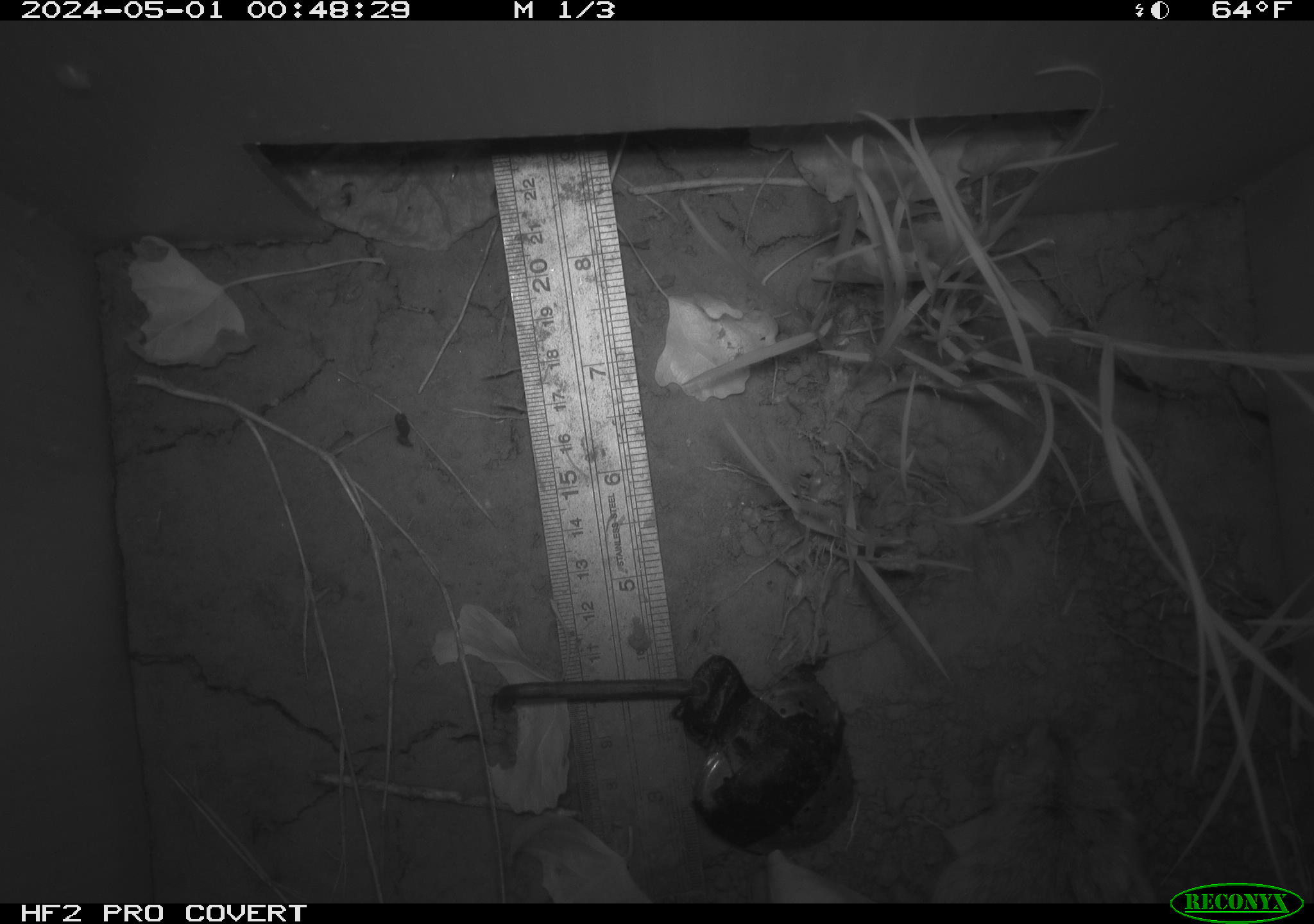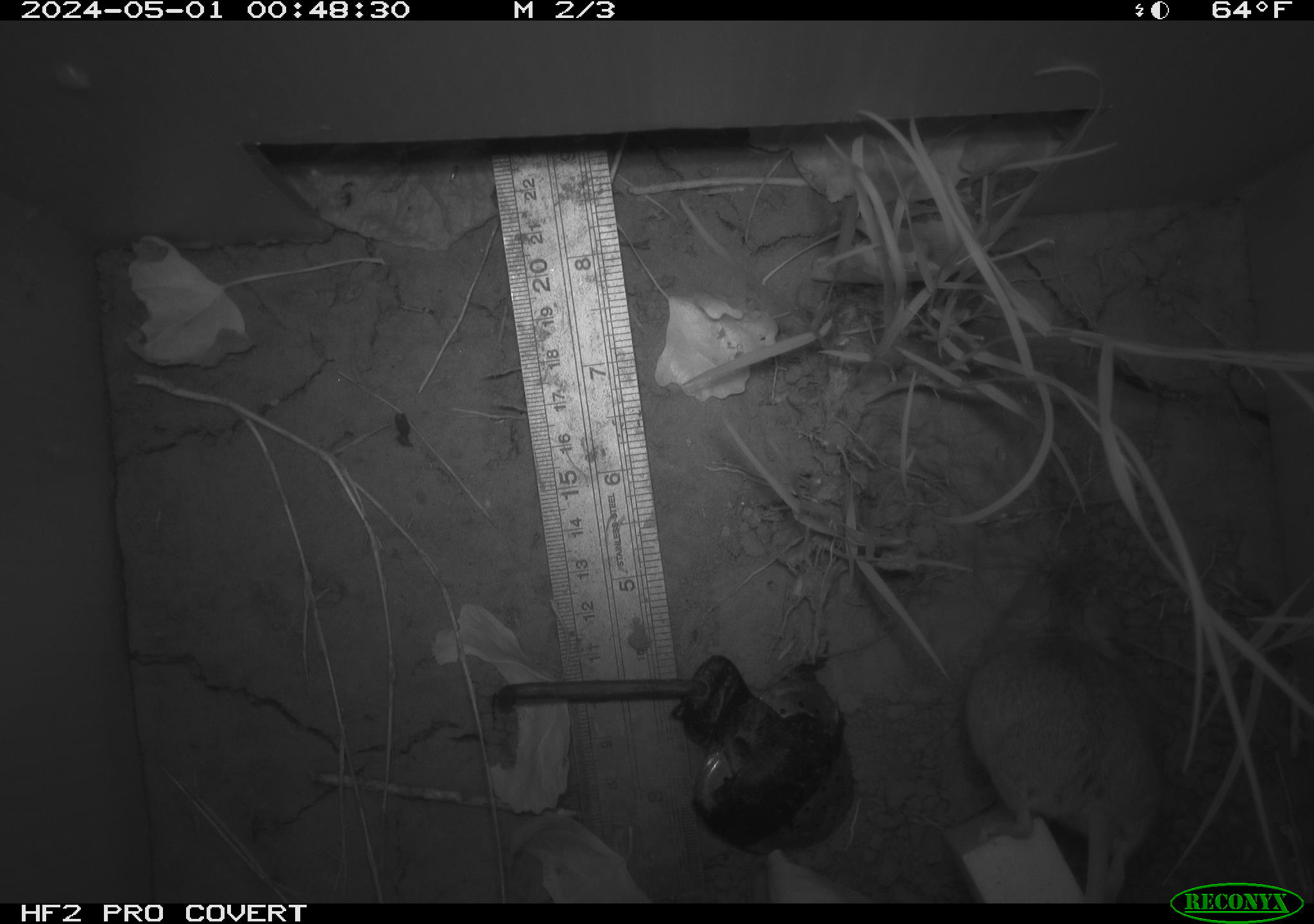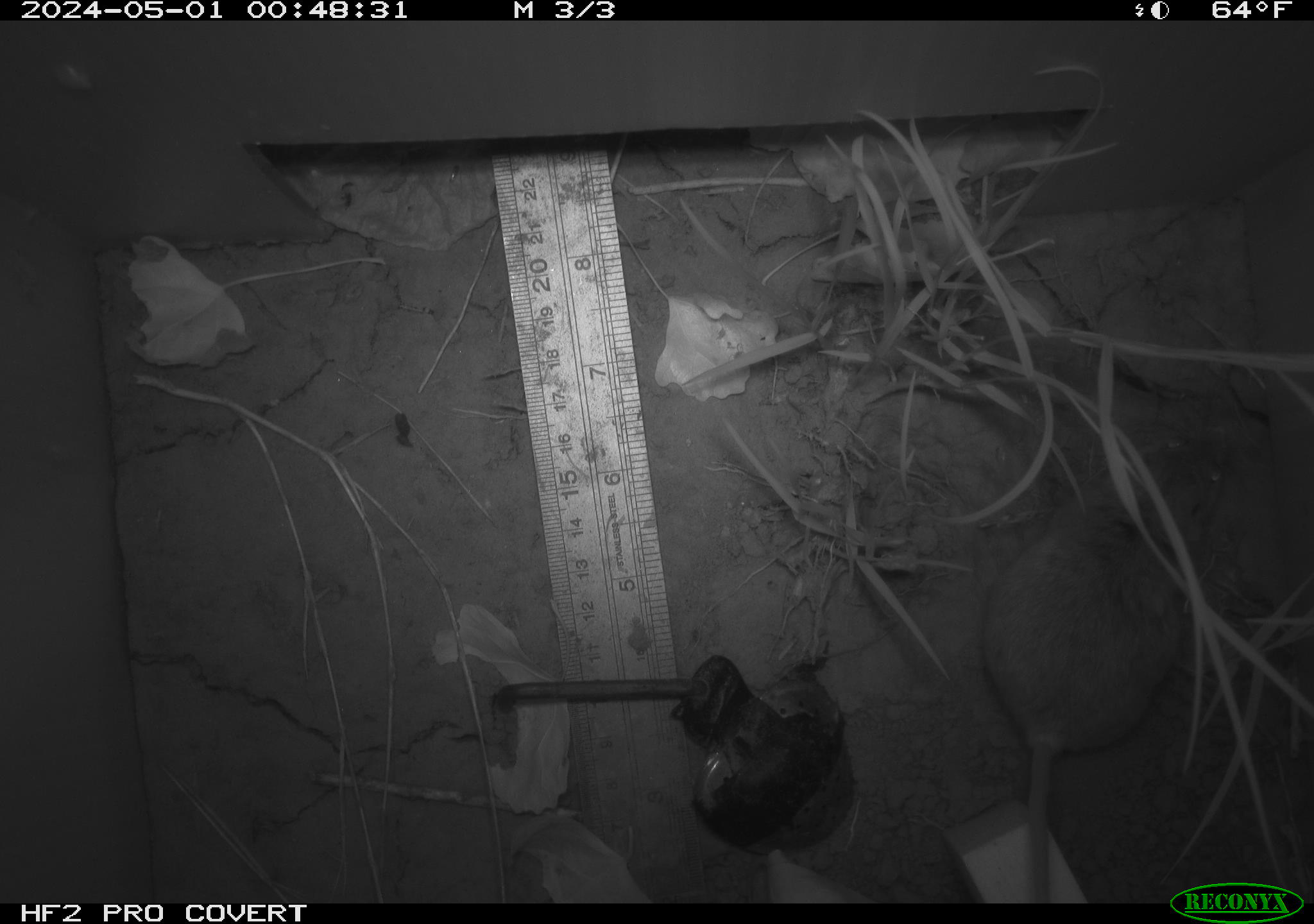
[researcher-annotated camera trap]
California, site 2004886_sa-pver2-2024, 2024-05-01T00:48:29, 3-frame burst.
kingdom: Animalia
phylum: Chordata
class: Mammalia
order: Rodentia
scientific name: Rodentia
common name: mouse species